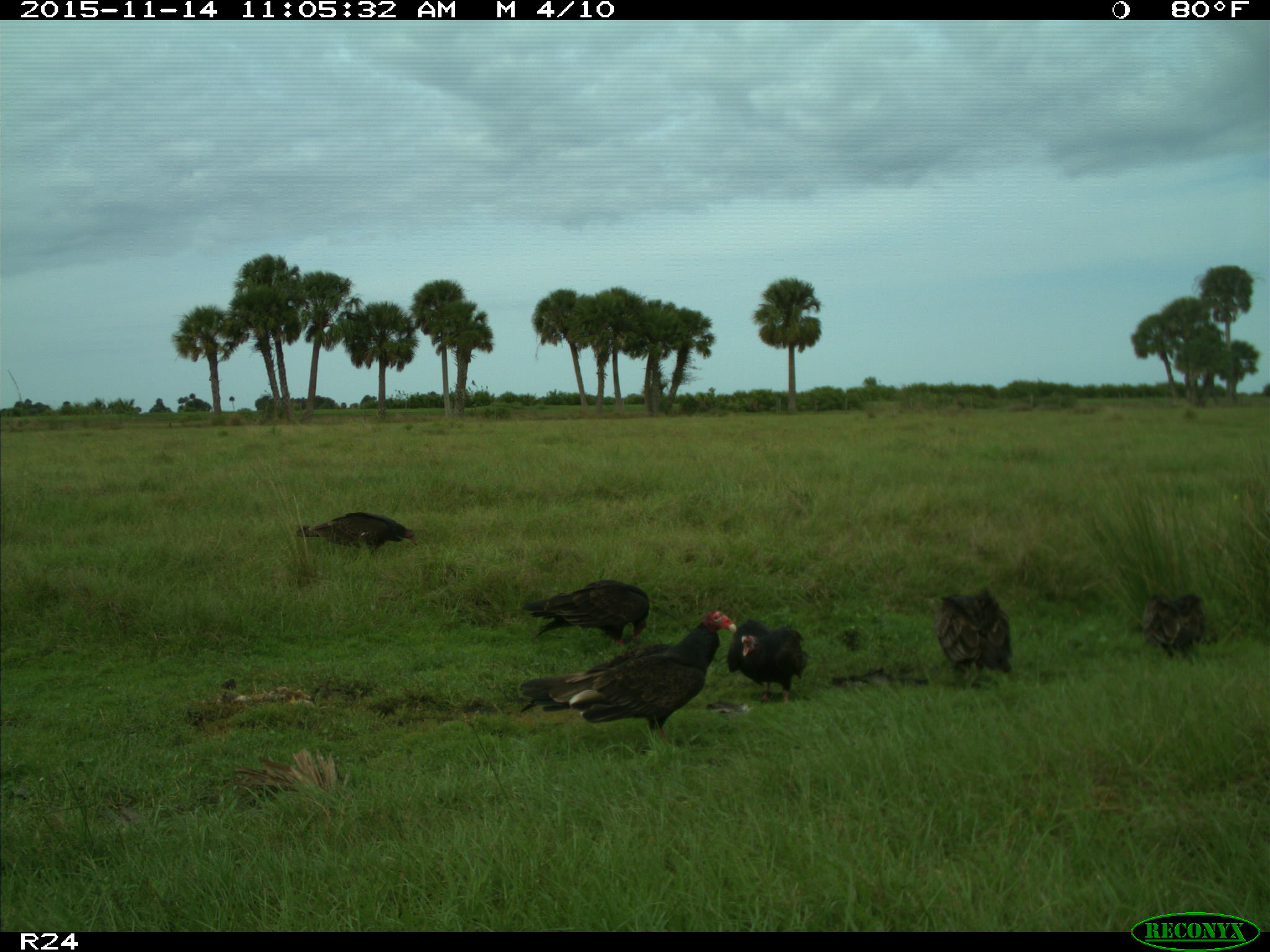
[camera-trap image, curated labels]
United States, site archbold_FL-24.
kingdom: Animalia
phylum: Chordata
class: Aves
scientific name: Aves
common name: birds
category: unidentified bird